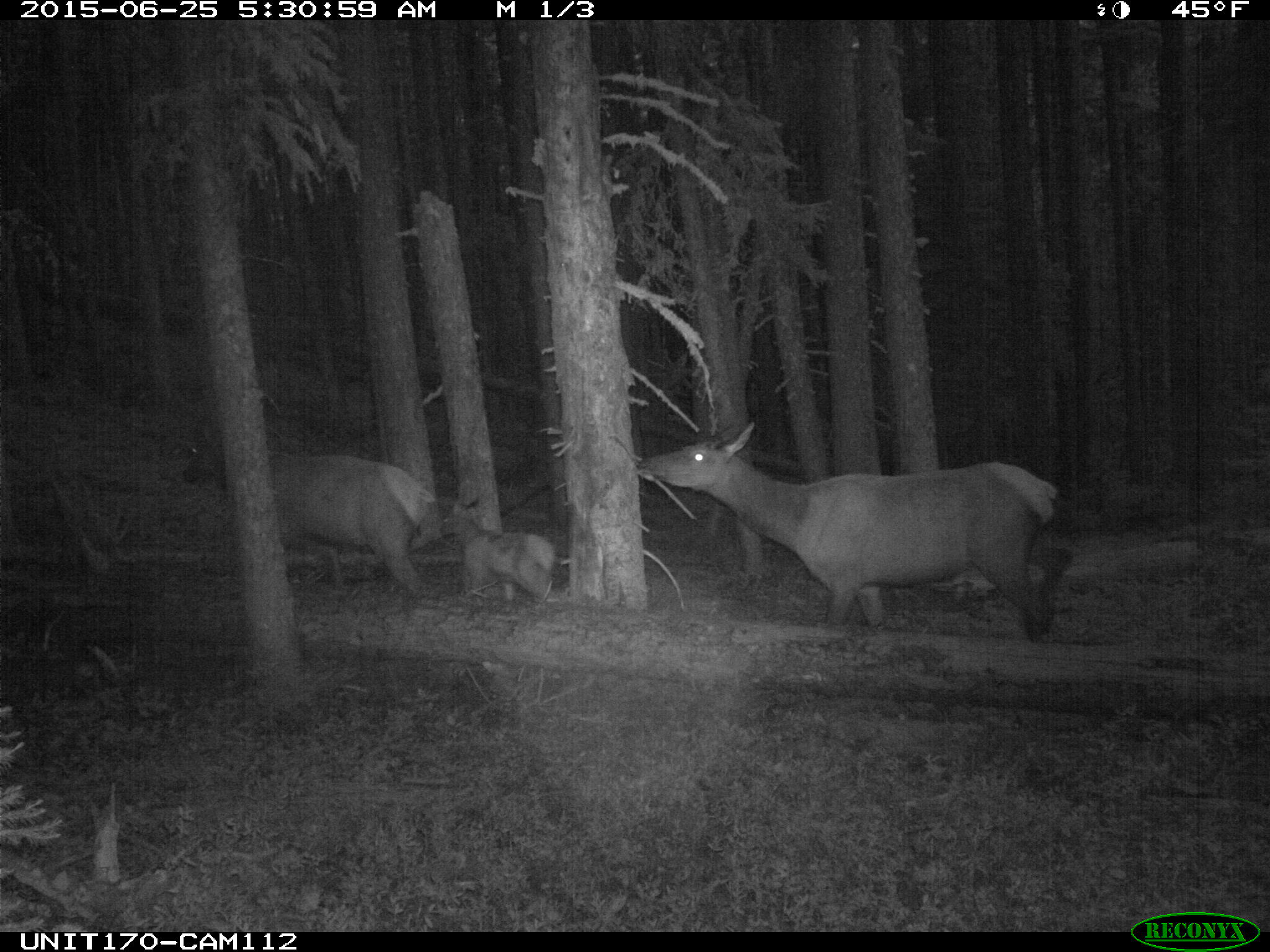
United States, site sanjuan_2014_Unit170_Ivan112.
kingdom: Animalia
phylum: Chordata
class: Mammalia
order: Artiodactyla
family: Cervidae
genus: Cervus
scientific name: Cervus elaphus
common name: red deer